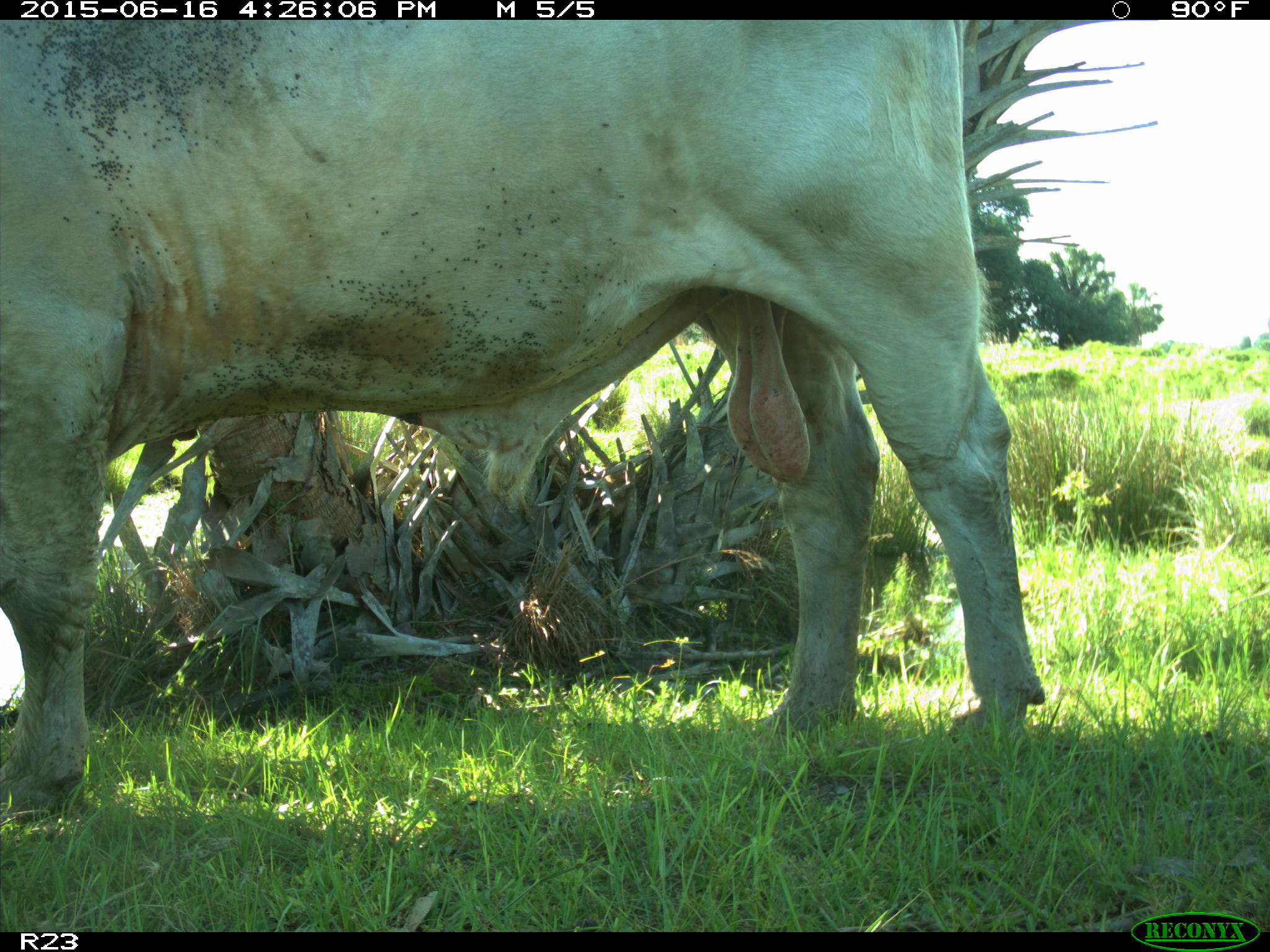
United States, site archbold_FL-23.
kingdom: Animalia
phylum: Chordata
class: Mammalia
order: Artiodactyla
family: Bovidae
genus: Bos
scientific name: Bos taurus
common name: domestic cow